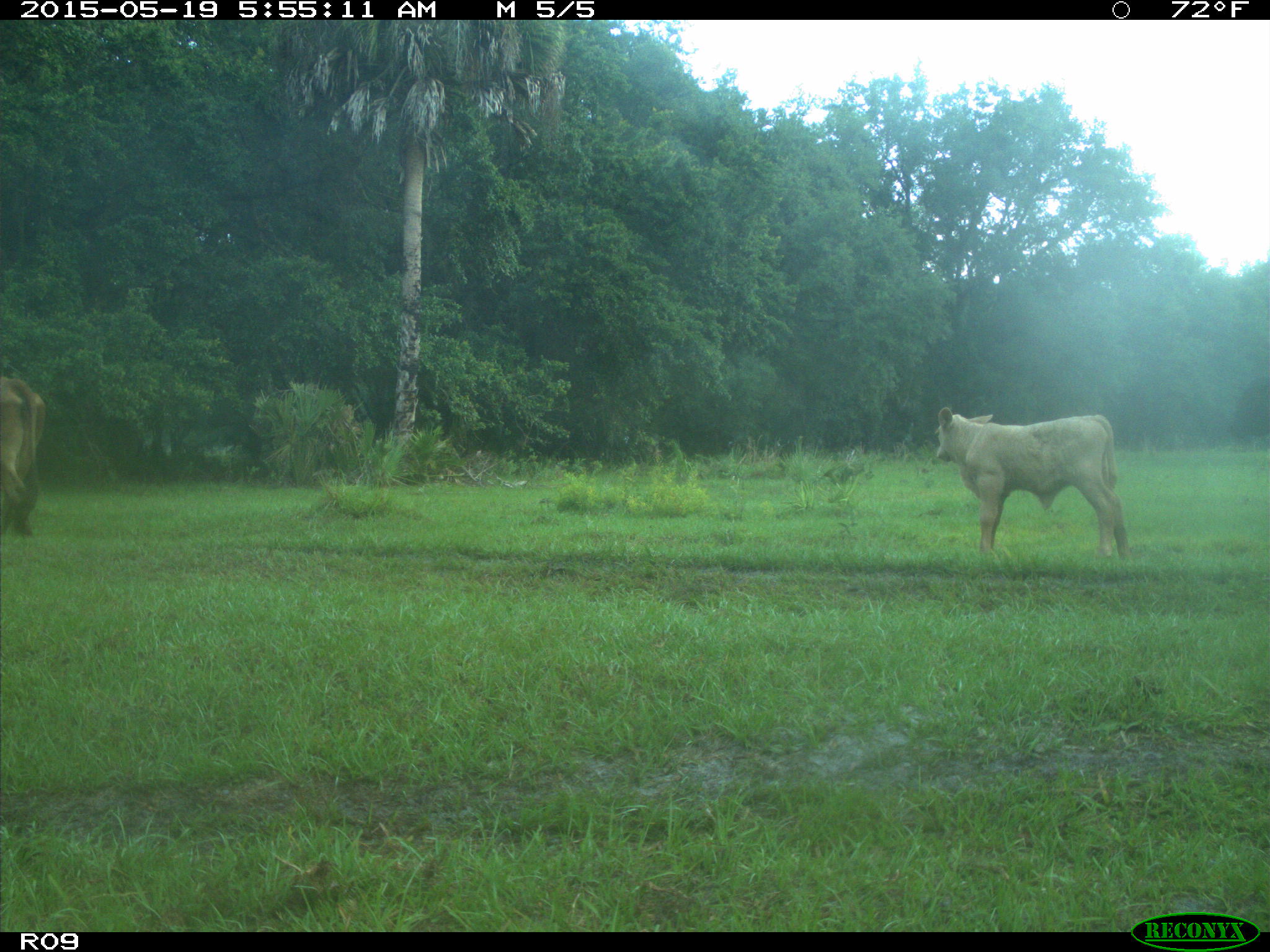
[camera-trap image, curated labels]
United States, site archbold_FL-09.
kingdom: Animalia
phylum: Chordata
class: Mammalia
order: Artiodactyla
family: Bovidae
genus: Bos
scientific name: Bos taurus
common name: domestic cow